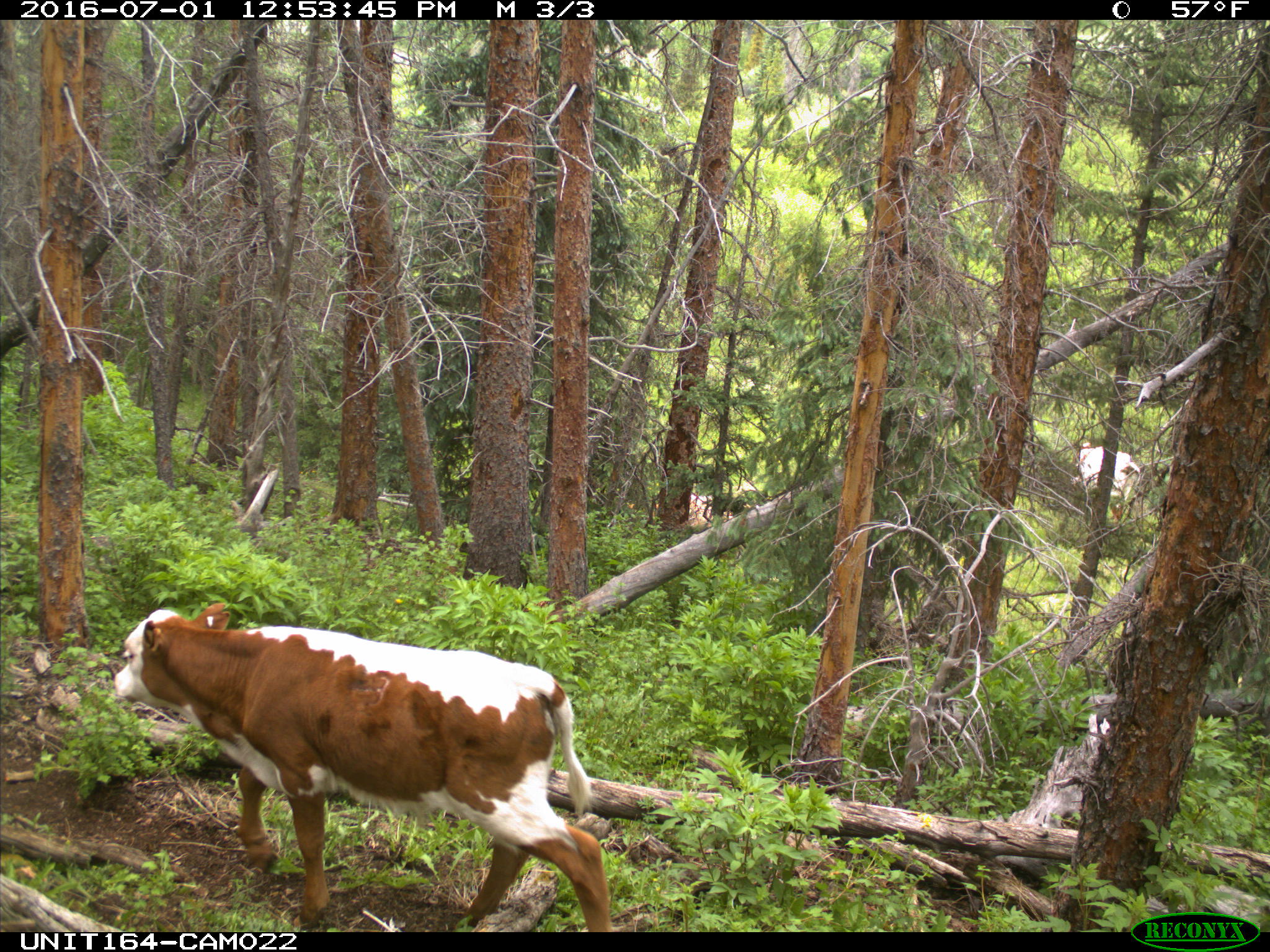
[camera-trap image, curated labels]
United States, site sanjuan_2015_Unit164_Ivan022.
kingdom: Animalia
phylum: Chordata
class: Mammalia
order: Artiodactyla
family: Bovidae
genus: Bos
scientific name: Bos taurus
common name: domestic cow